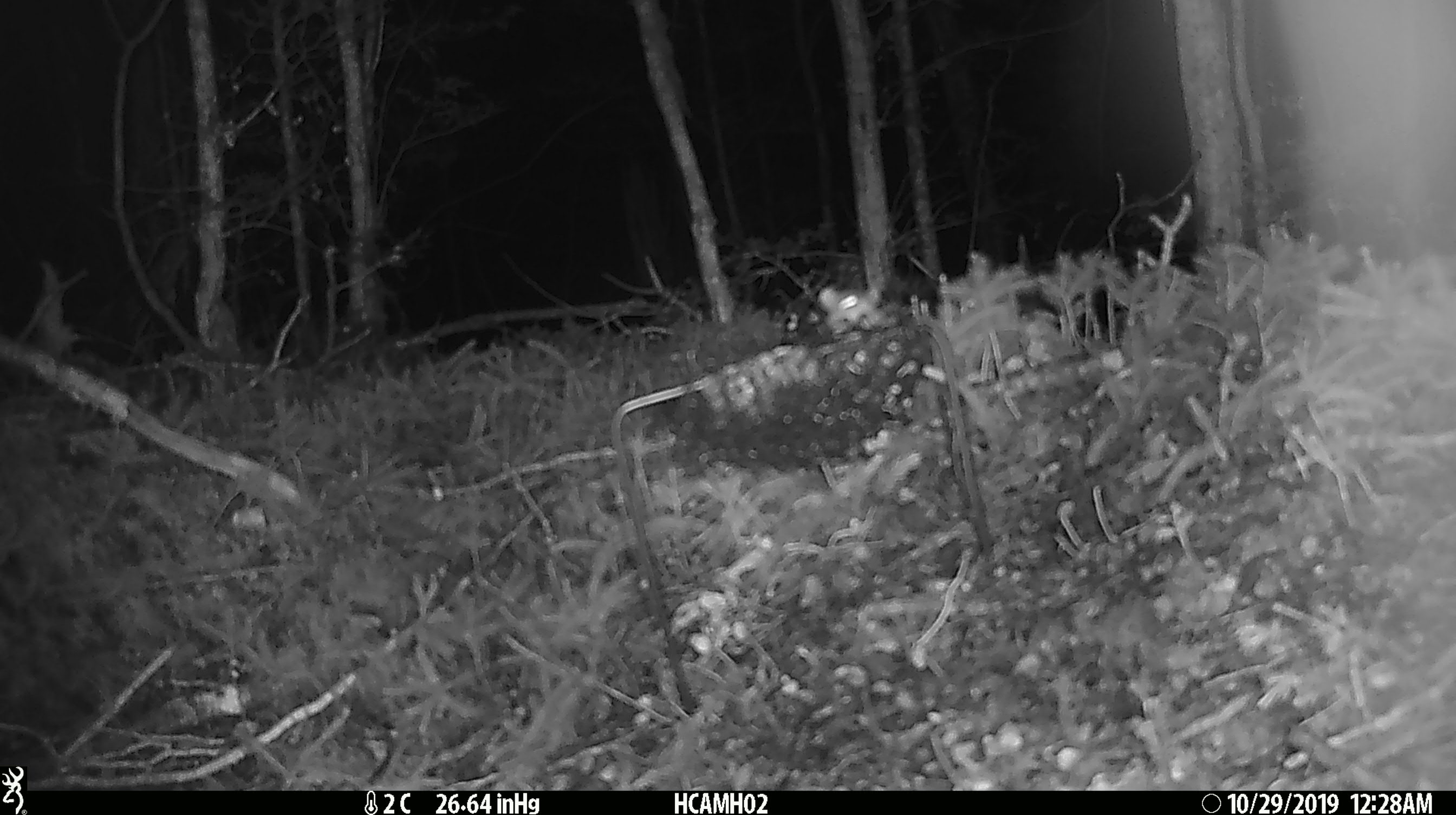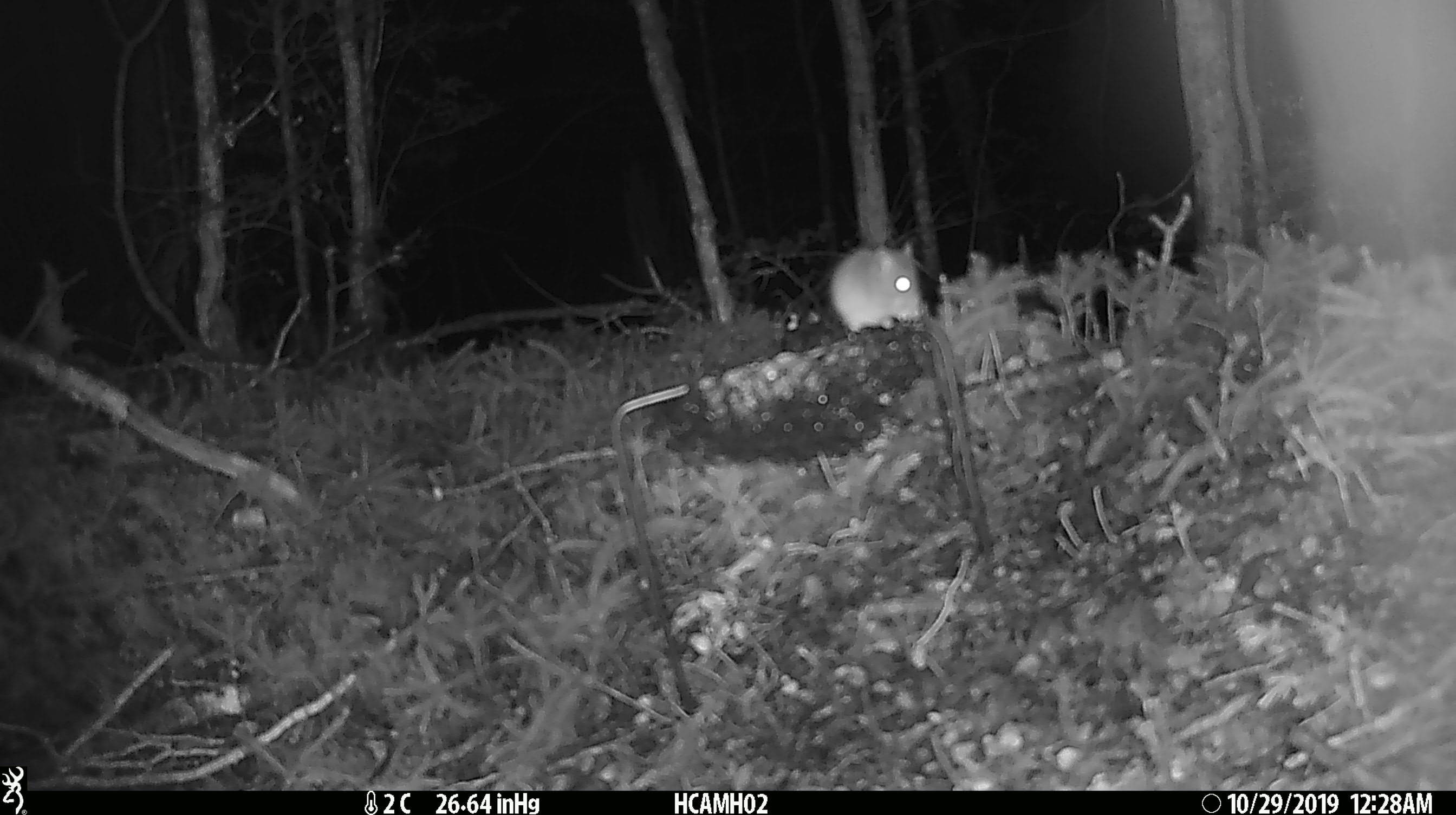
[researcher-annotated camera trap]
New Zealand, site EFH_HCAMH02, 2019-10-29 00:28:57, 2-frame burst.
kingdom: Animalia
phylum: Chordata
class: Mammalia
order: Rodentia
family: Muridae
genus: Mus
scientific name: Mus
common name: mouse